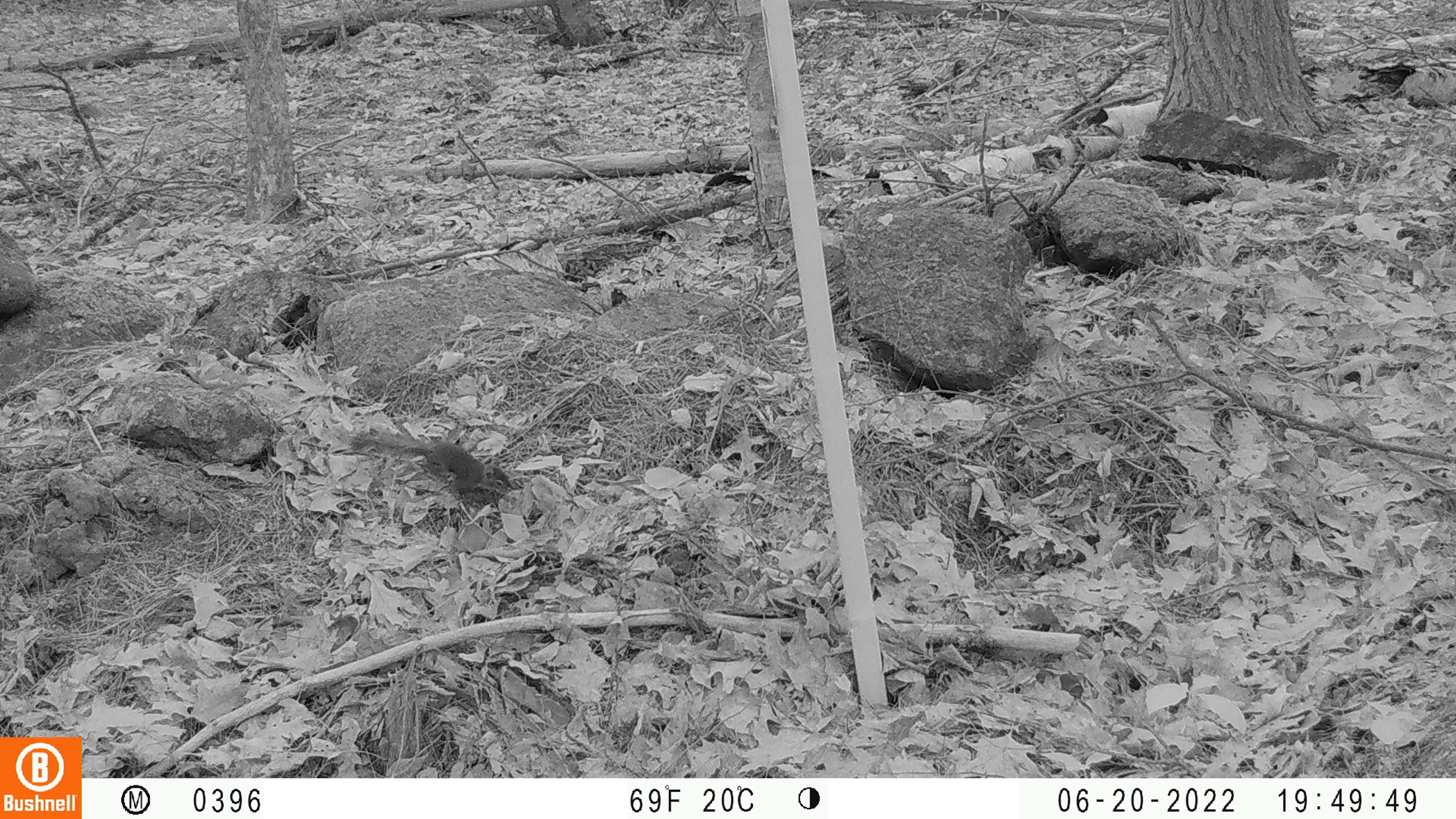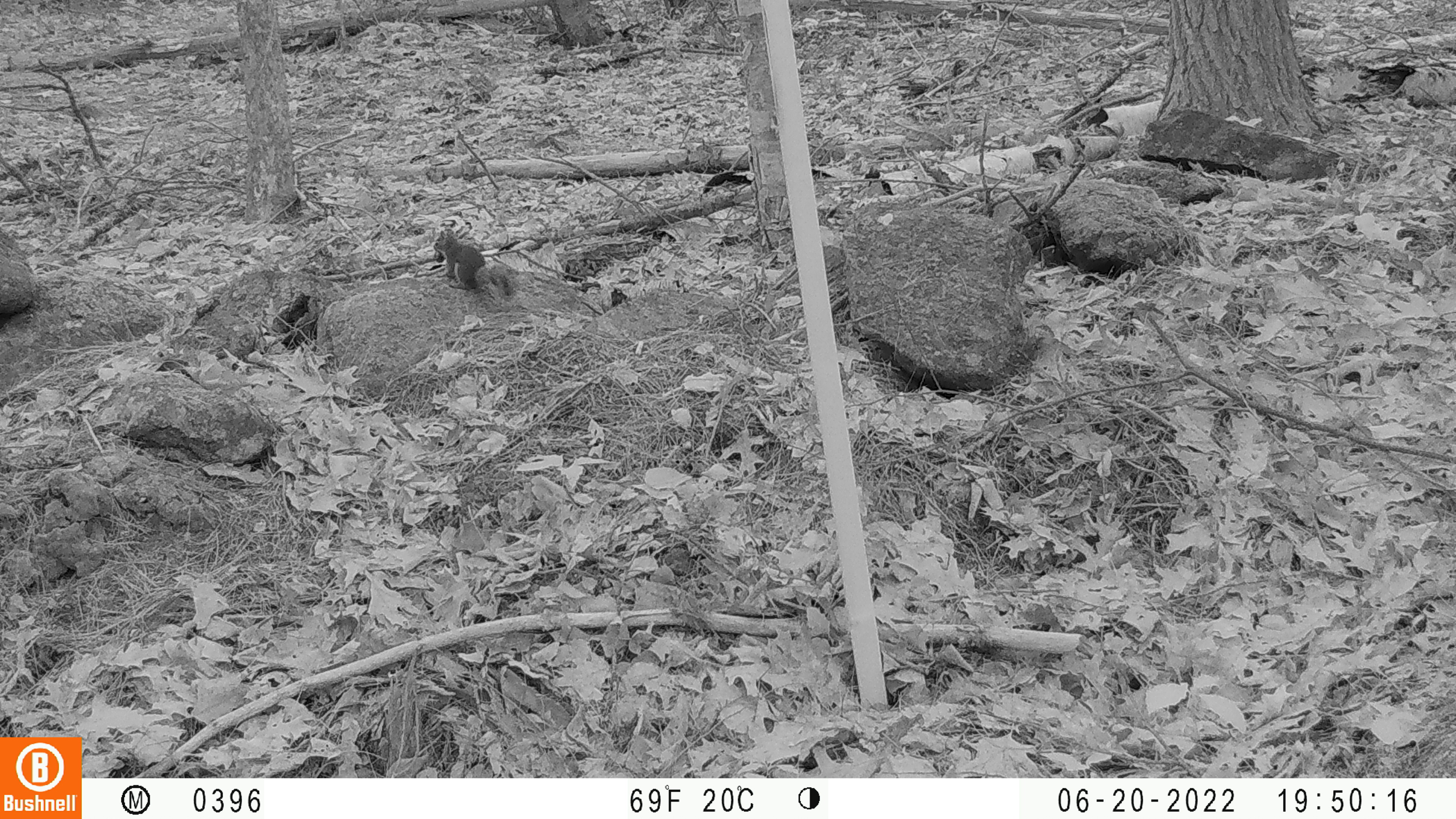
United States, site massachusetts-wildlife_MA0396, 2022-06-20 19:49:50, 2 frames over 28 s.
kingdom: Animalia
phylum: Chordata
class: Mammalia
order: Rodentia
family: Sciuridae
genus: Tamiasciurus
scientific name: Tamiasciurus hudsonicus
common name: red squirrel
Red squirrel (Tamiasciurus hudsonicus).